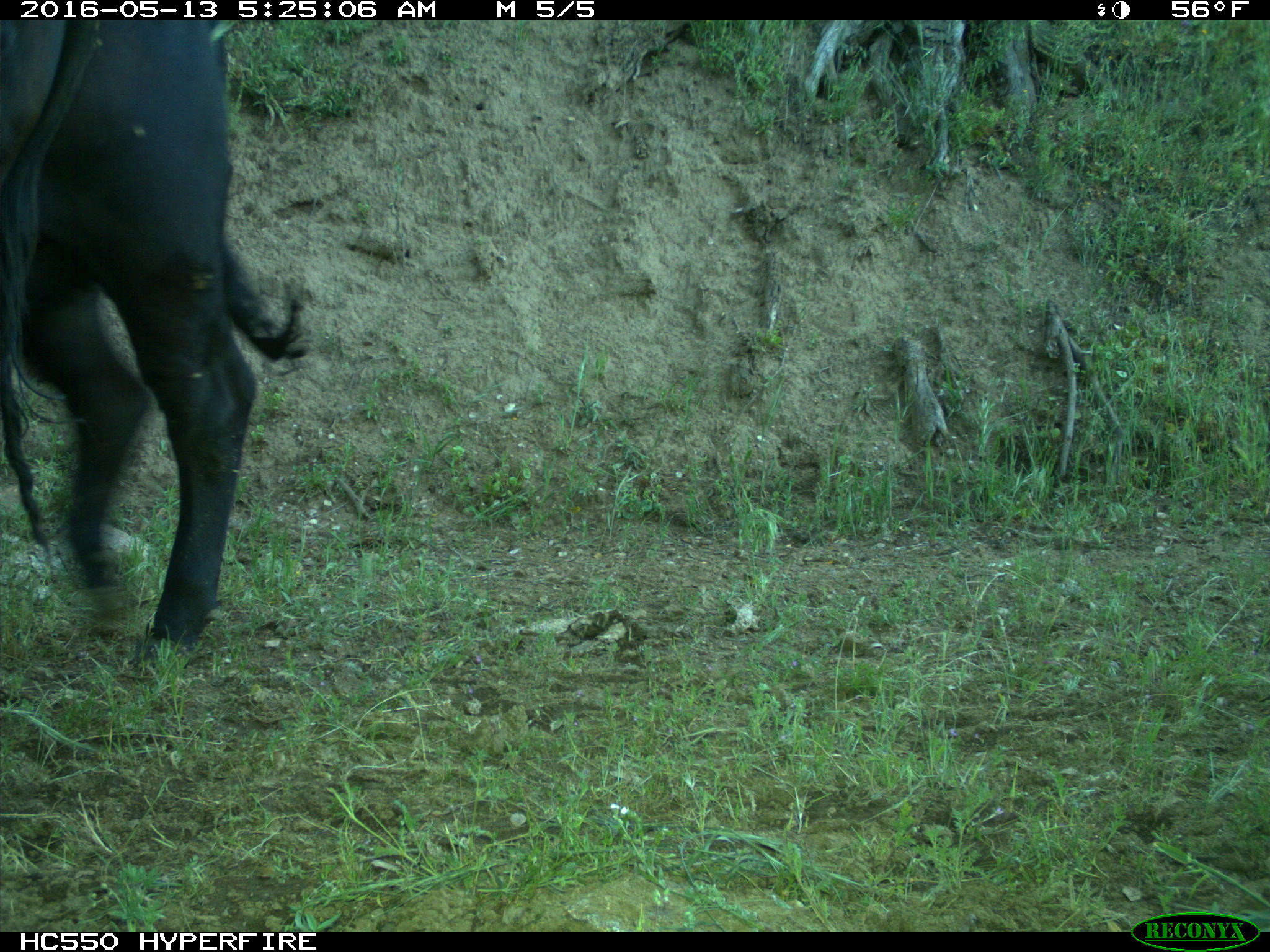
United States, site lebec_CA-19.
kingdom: Animalia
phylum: Chordata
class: Mammalia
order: Artiodactyla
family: Bovidae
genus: Bos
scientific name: Bos taurus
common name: domestic cow